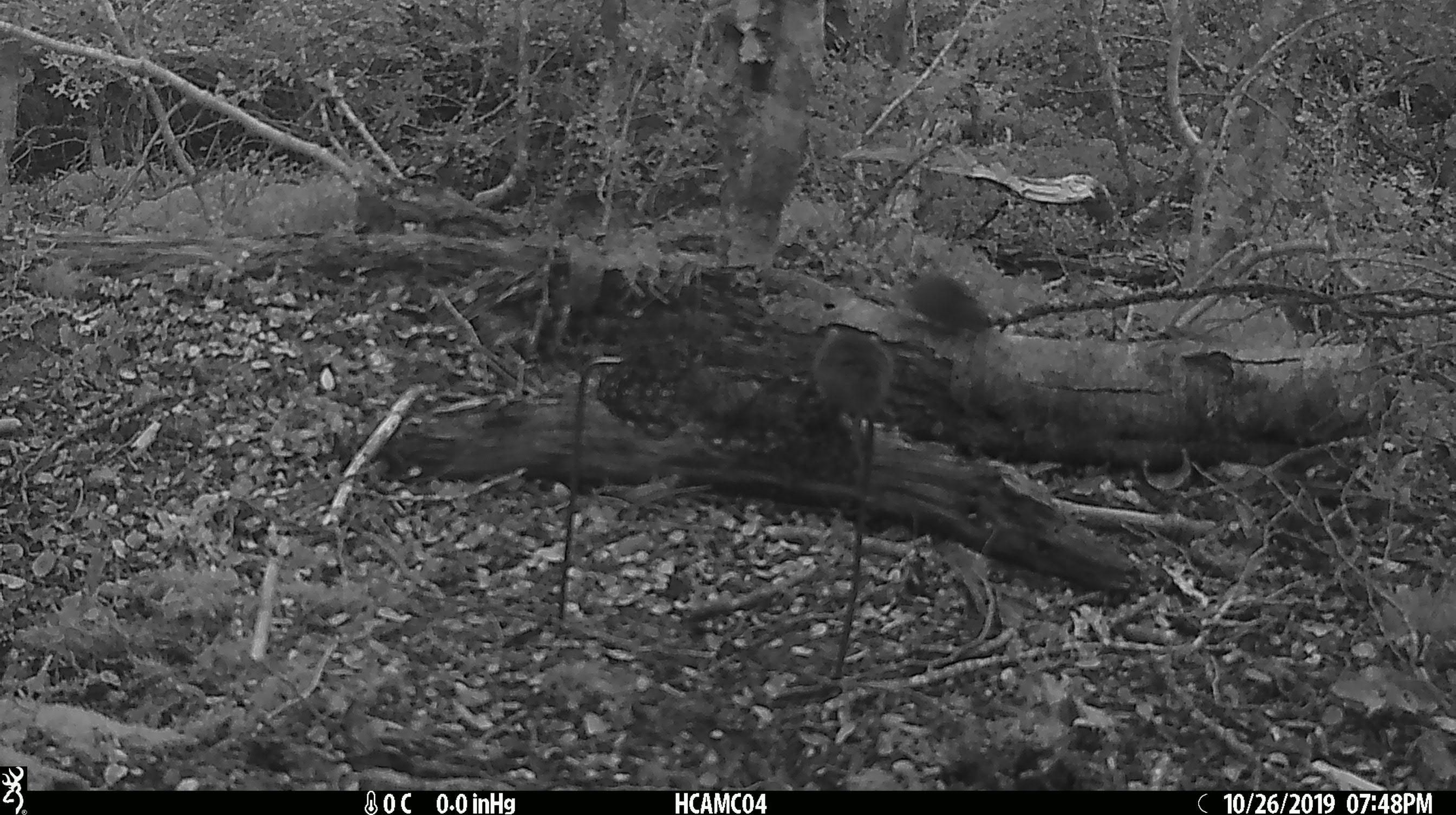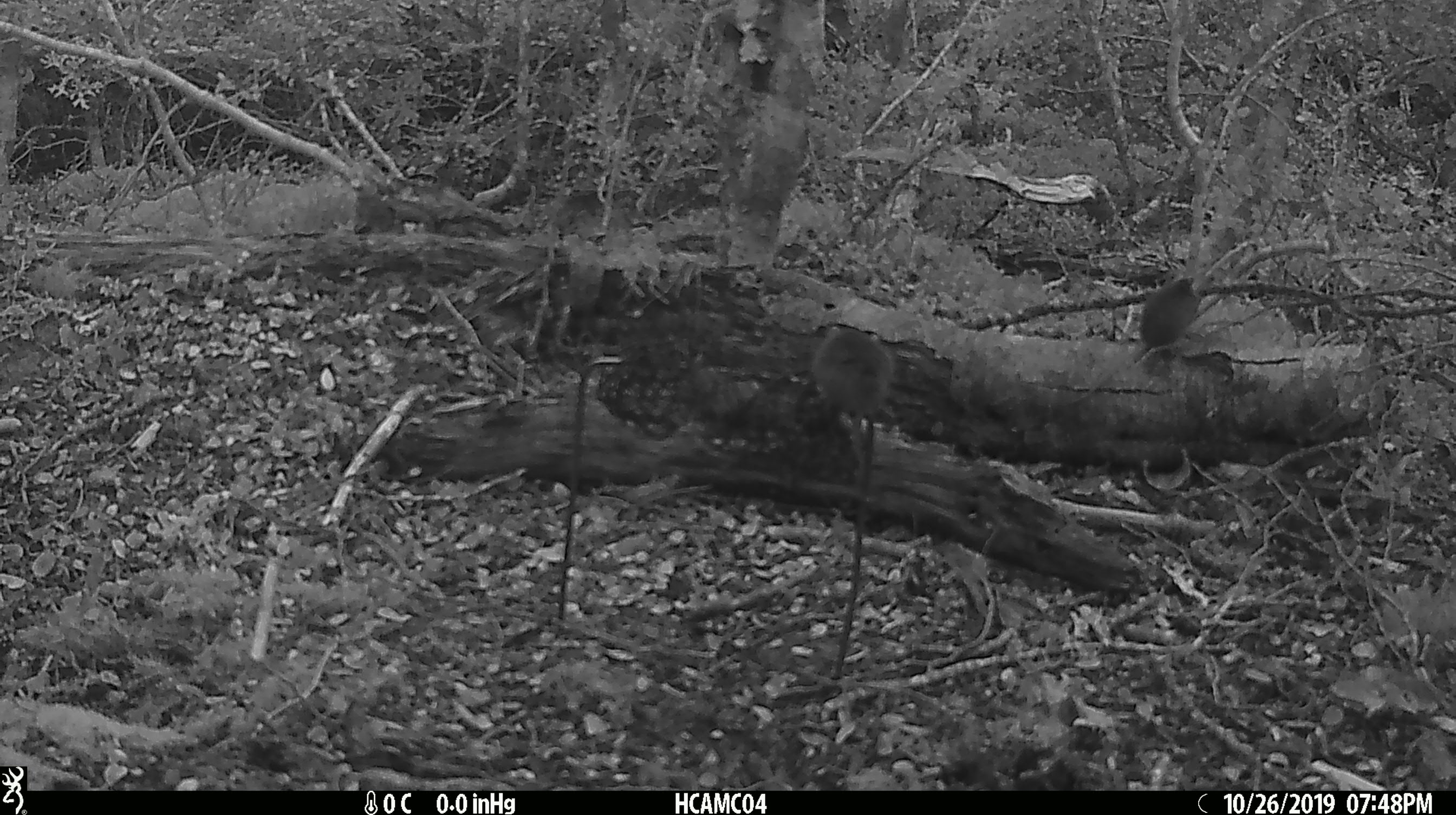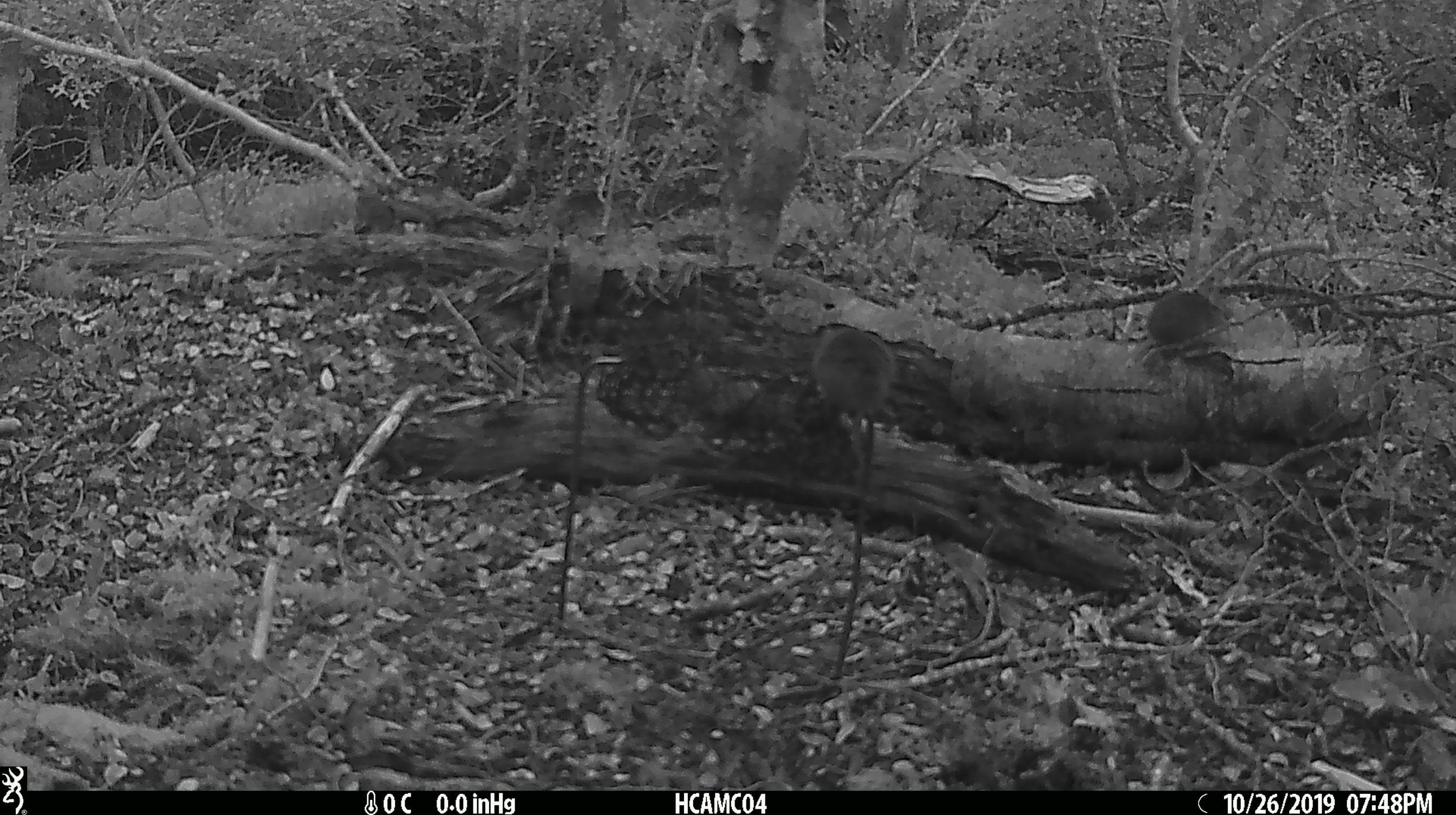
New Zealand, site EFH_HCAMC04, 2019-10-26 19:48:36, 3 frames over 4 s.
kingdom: Animalia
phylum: Chordata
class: Mammalia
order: Rodentia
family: Muridae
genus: Mus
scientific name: Mus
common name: mouse